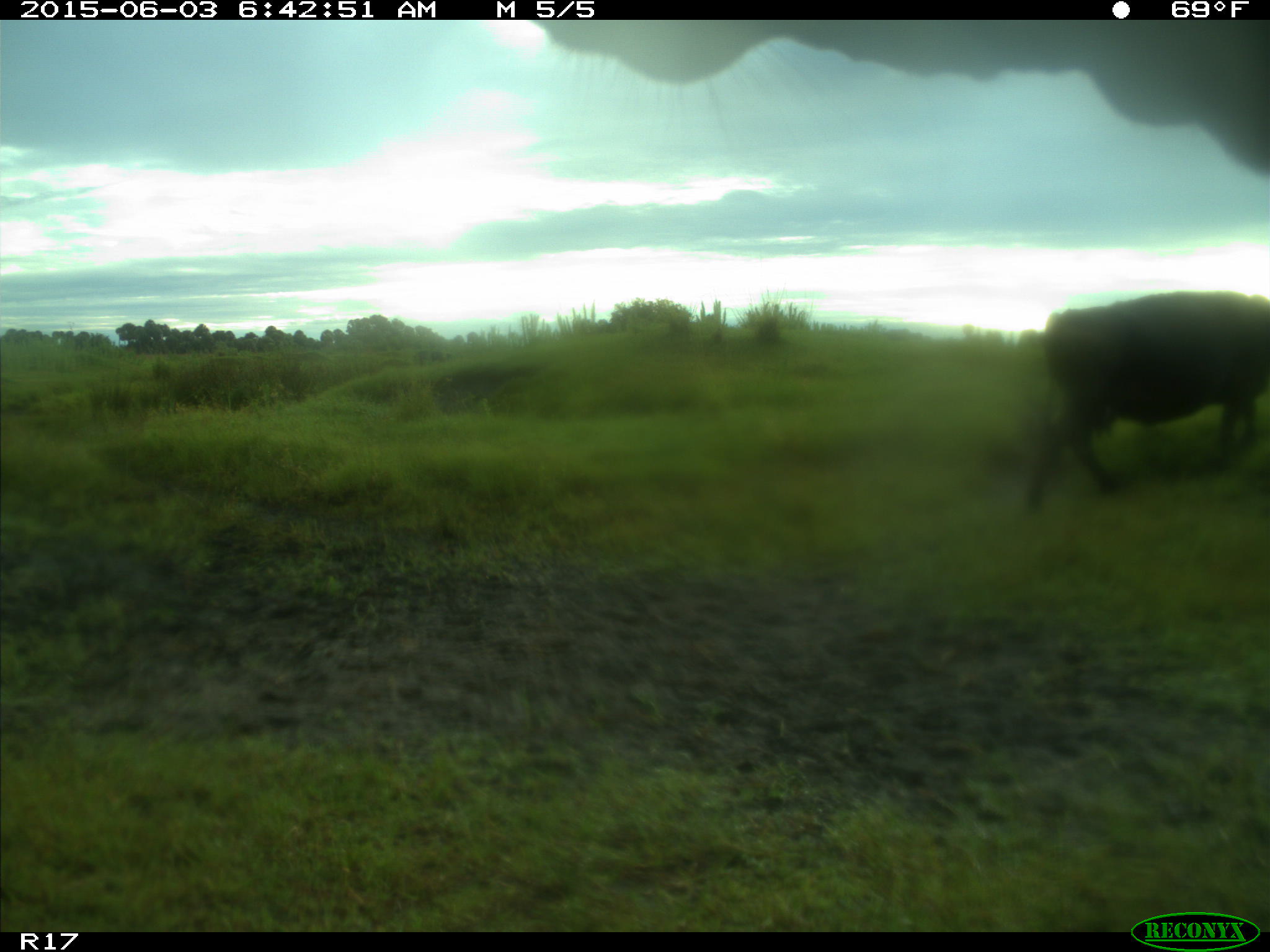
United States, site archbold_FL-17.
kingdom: Animalia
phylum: Chordata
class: Mammalia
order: Artiodactyla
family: Bovidae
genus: Bos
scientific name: Bos taurus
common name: domestic cow